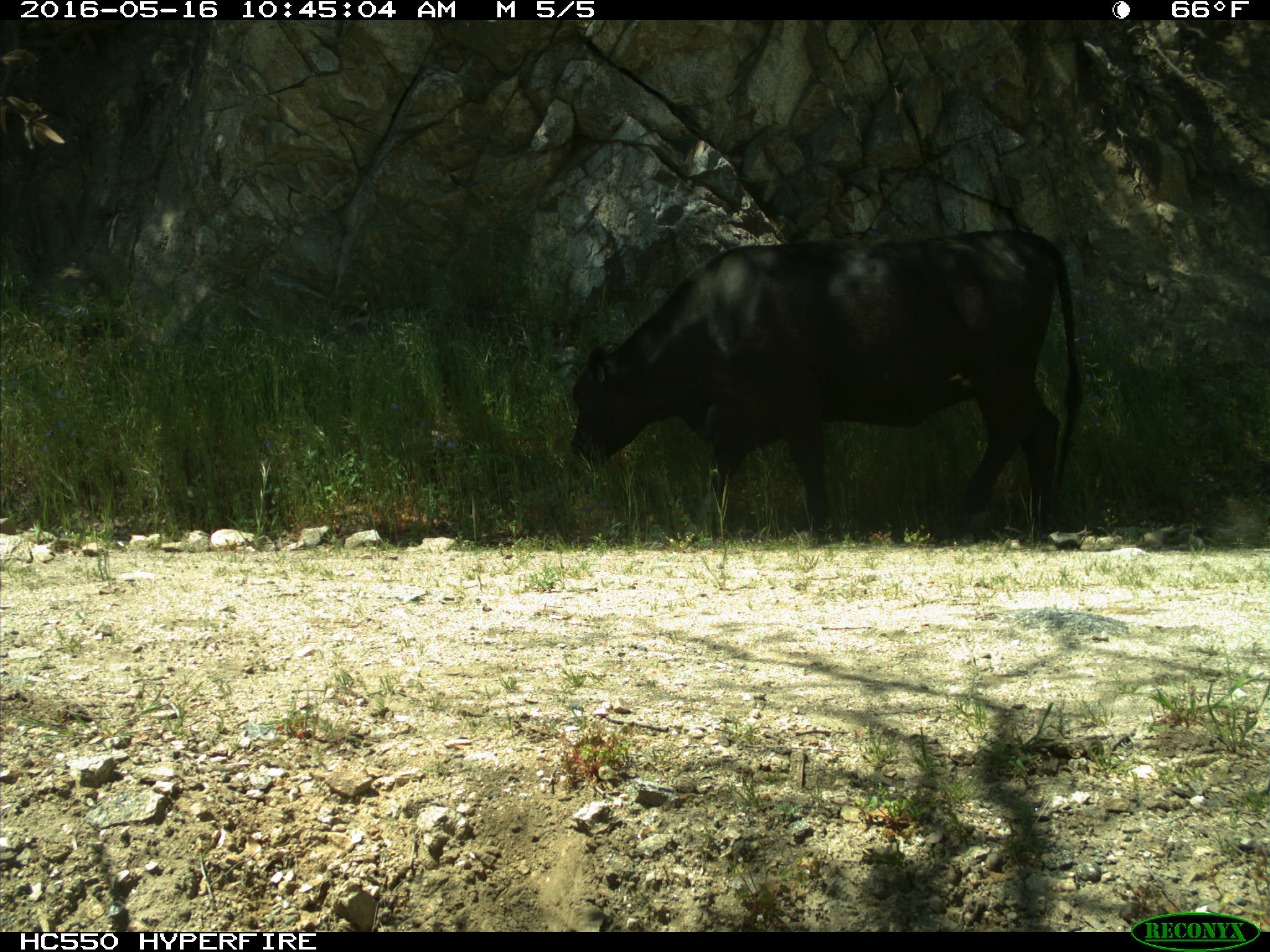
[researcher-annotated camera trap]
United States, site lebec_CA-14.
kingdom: Animalia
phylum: Chordata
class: Mammalia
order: Artiodactyla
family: Bovidae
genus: Bos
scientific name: Bos taurus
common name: domestic cow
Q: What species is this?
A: Bos taurus (domestic cow).